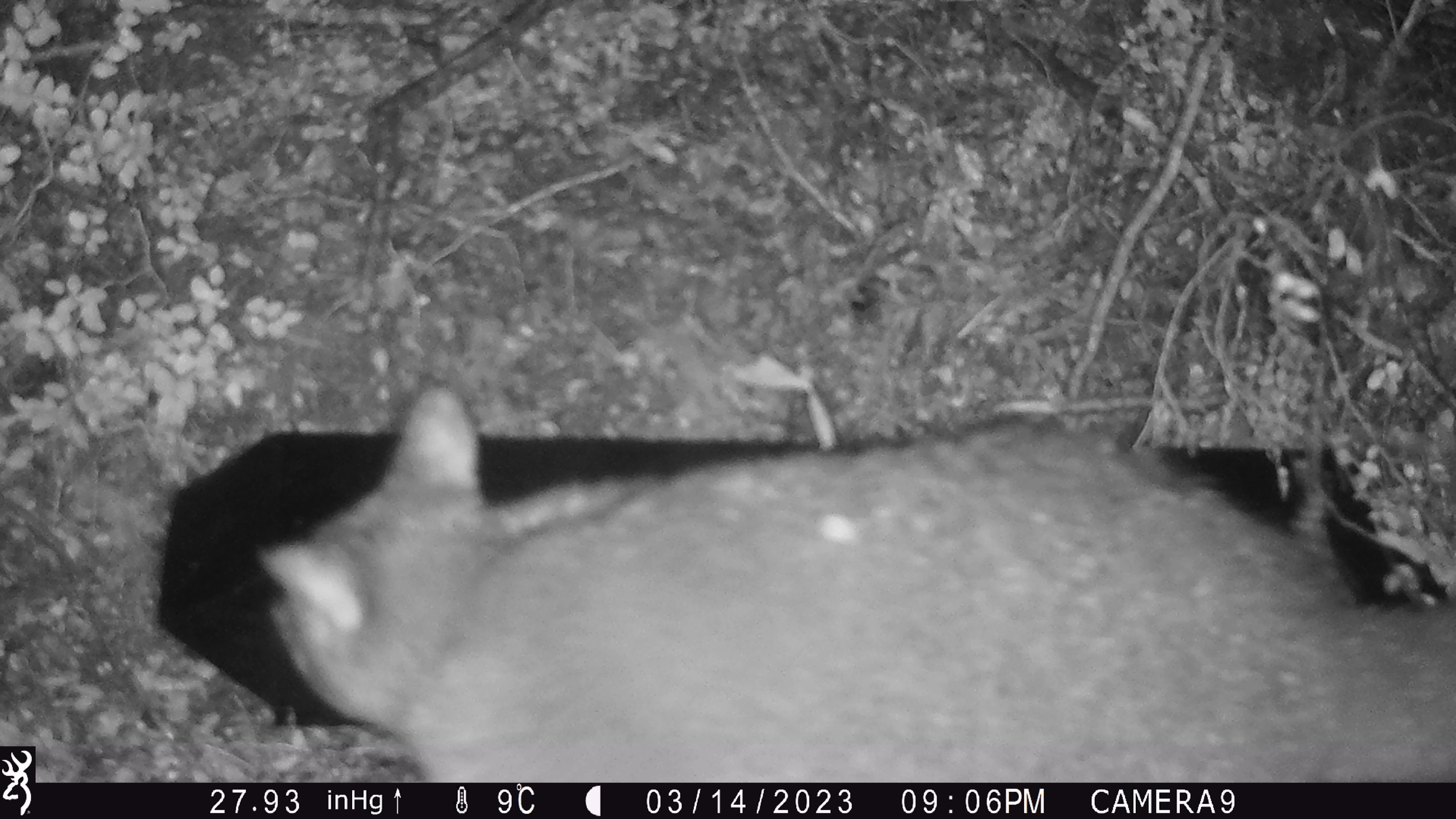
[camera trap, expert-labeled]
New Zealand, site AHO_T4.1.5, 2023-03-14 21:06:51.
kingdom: Animalia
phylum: Chordata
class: Mammalia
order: Carnivora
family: Mustelidae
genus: Mustela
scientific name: Mustela erminea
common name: stoat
Stoat (Mustela erminea).